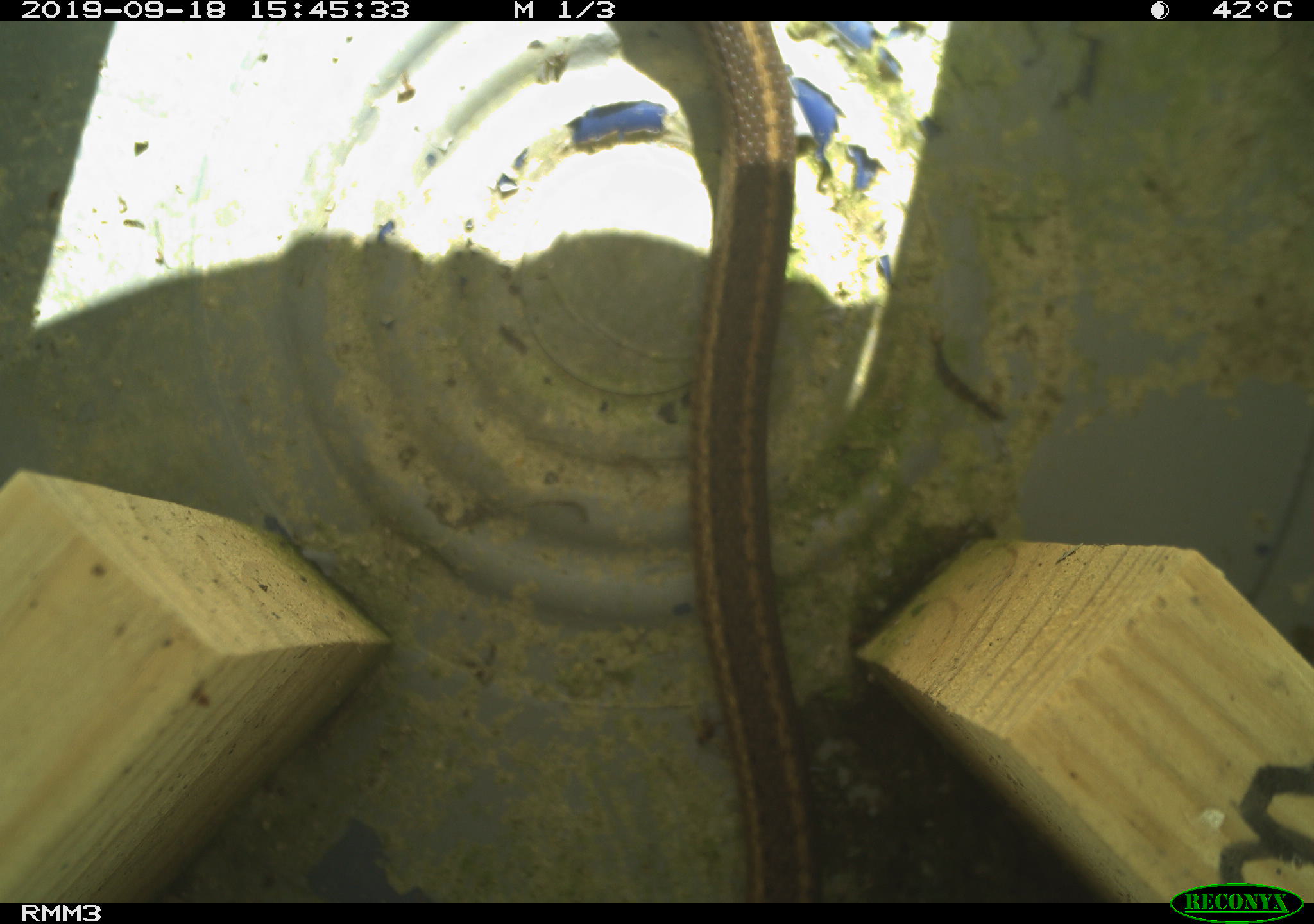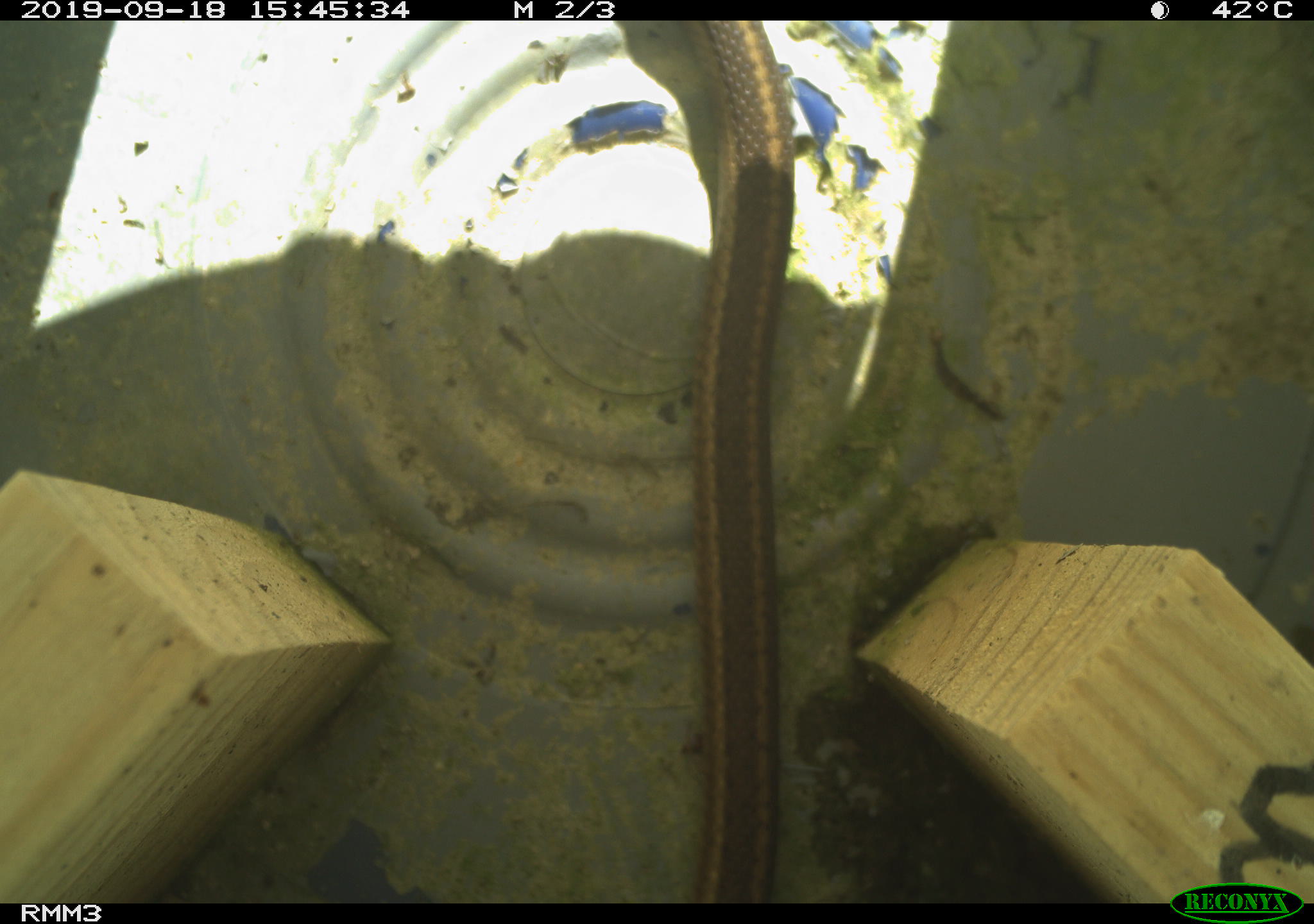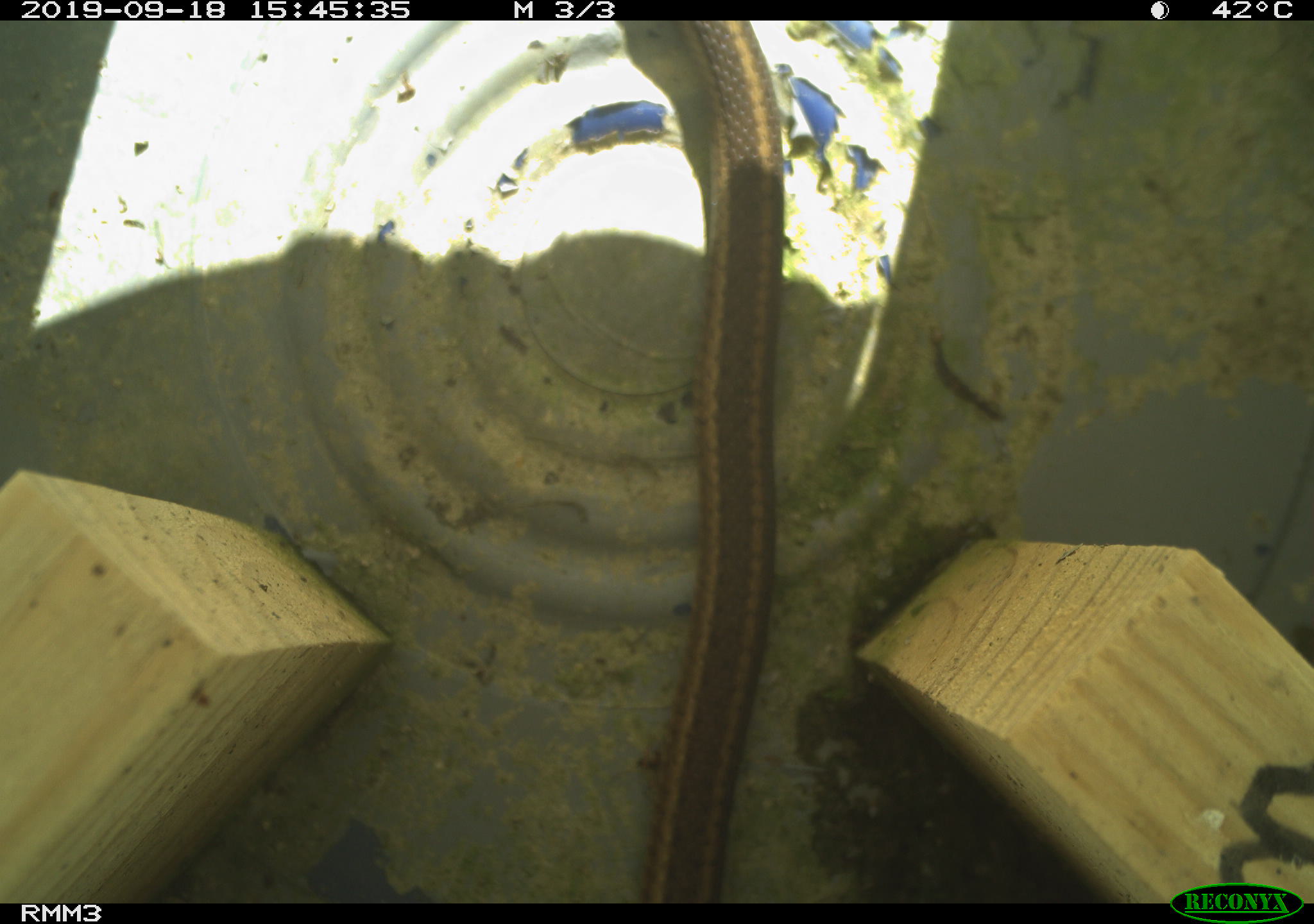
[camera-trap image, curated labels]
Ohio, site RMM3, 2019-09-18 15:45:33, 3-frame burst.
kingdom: Animalia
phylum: Chordata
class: Reptilia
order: Squamata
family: Colubridae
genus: Thamnophis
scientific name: Thamnophis sirtalis sirtalis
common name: eastern gartersnake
Eastern gartersnake (Thamnophis sirtalis sirtalis).